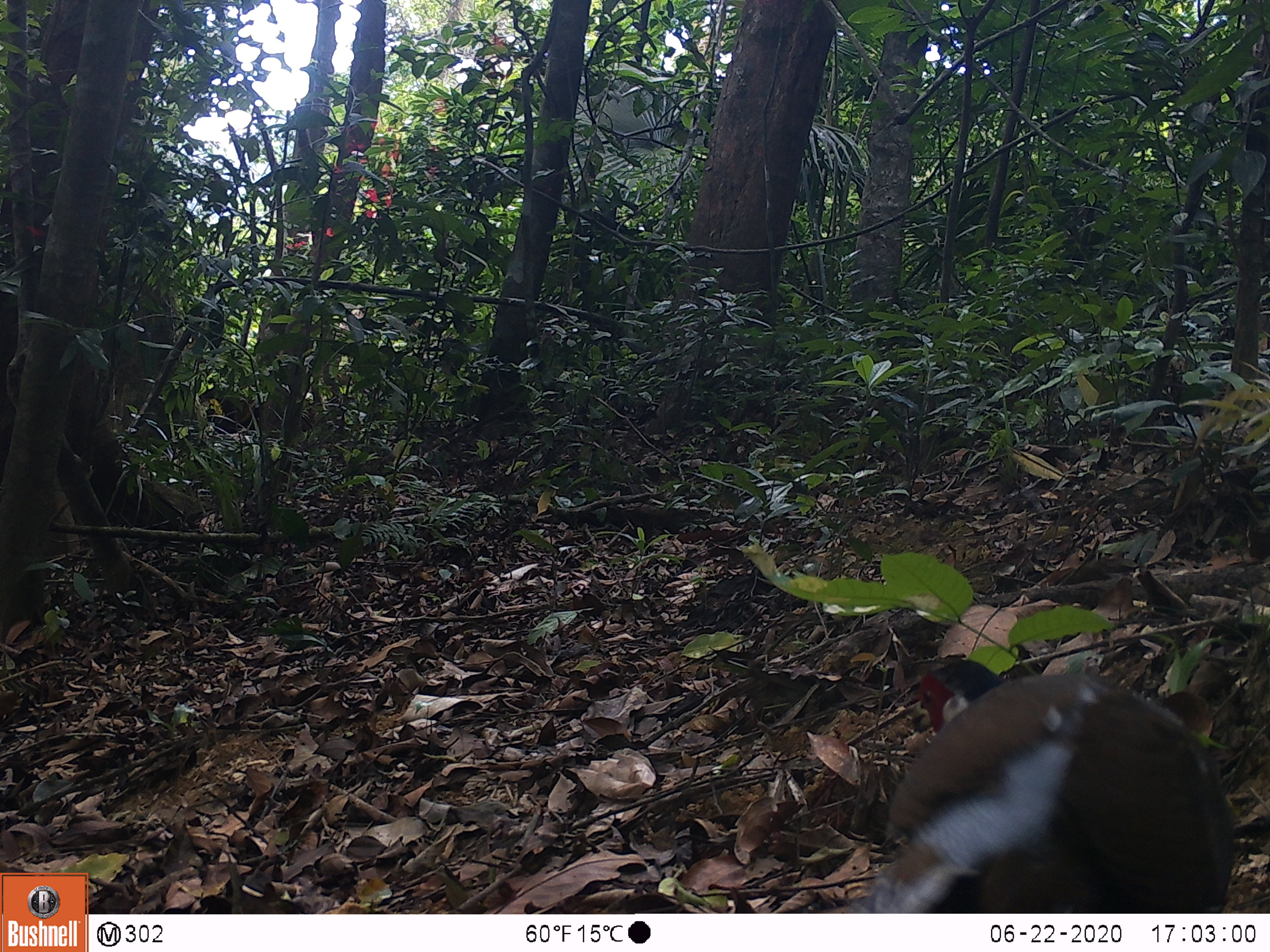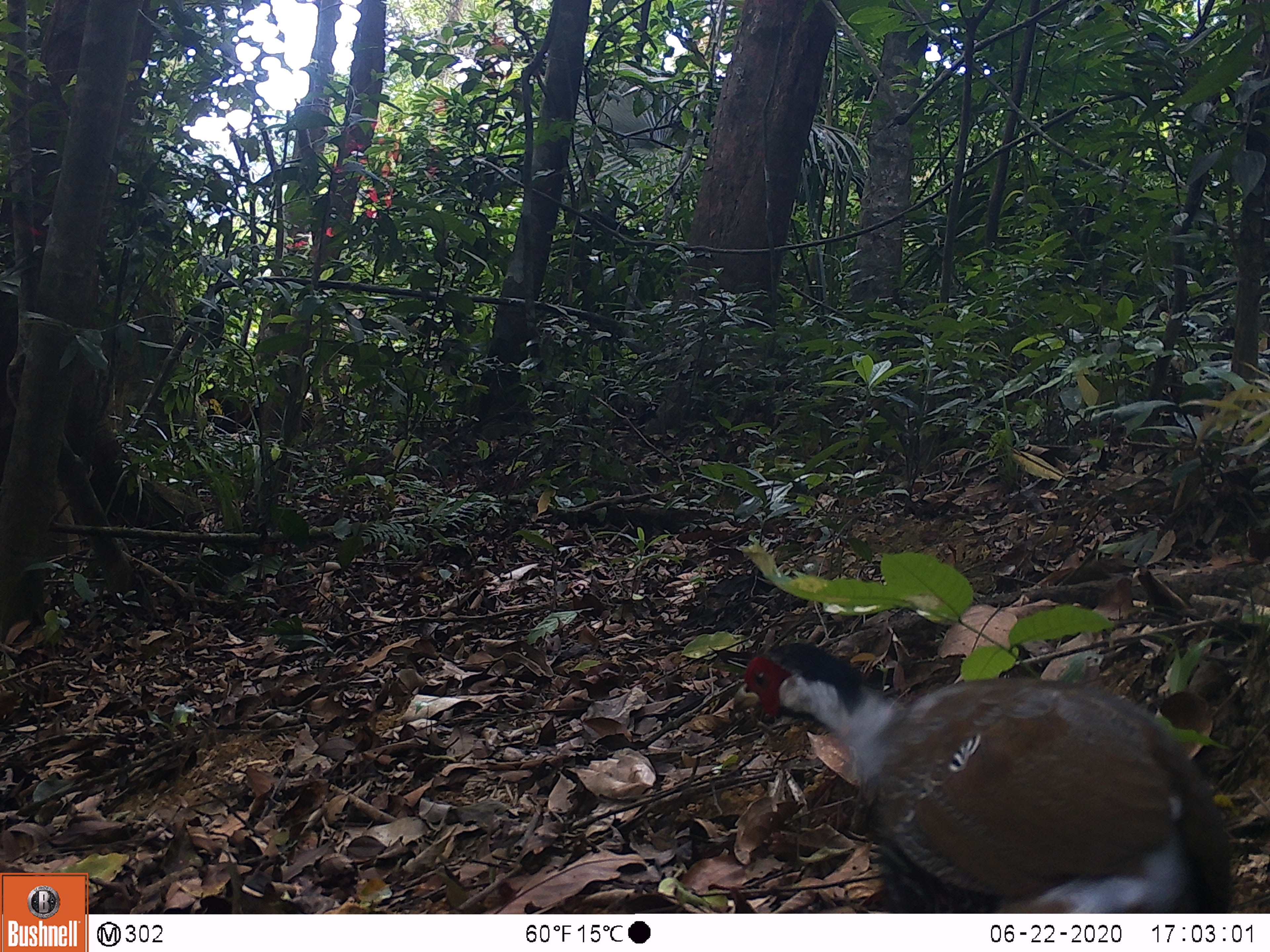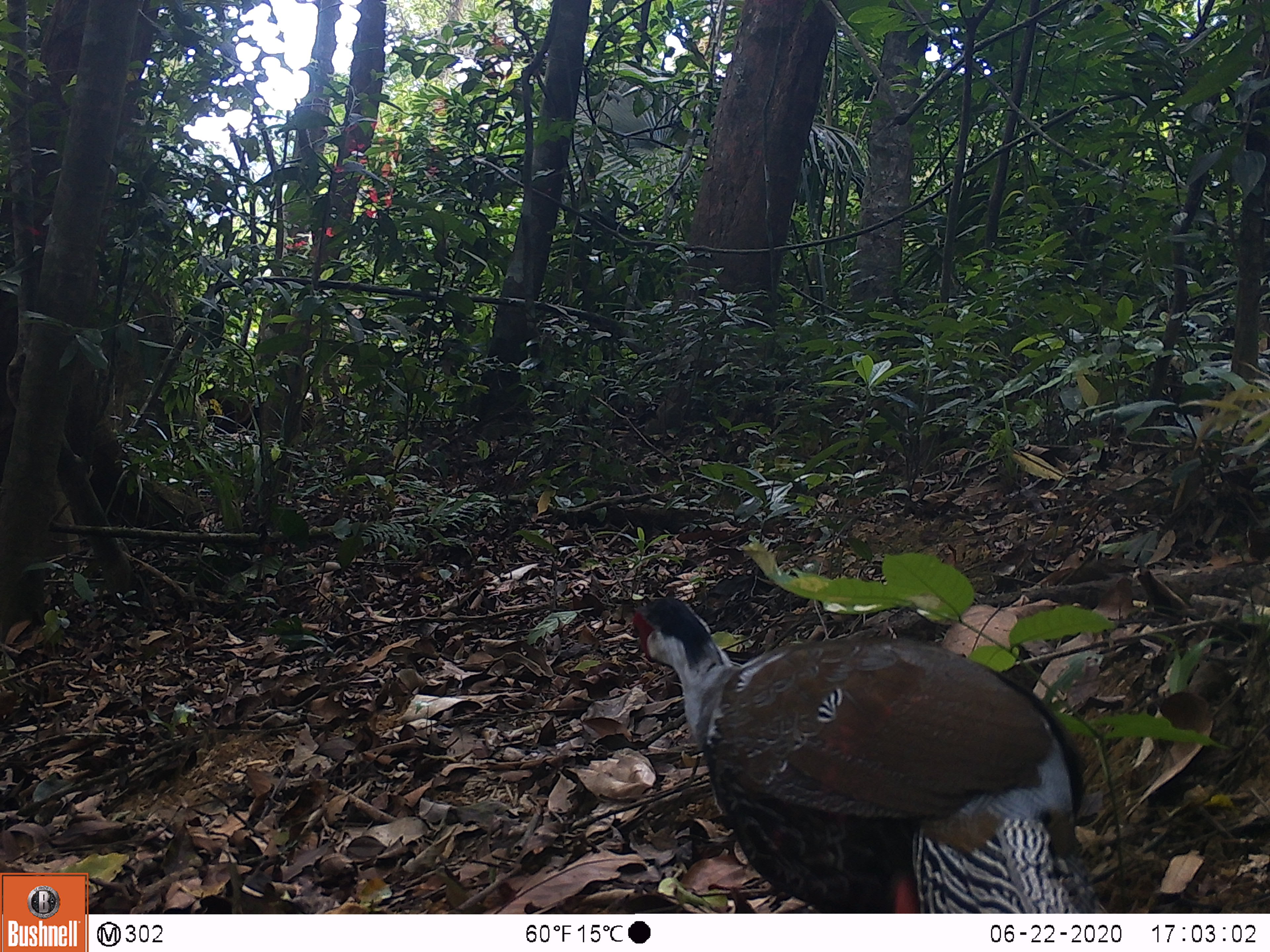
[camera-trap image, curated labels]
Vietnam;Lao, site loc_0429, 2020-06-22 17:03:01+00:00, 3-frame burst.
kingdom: Animalia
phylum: Chordata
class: Aves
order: Galliformes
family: Phasianidae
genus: Lophura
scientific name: Lophura nycthemera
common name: silver pheasant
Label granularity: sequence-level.